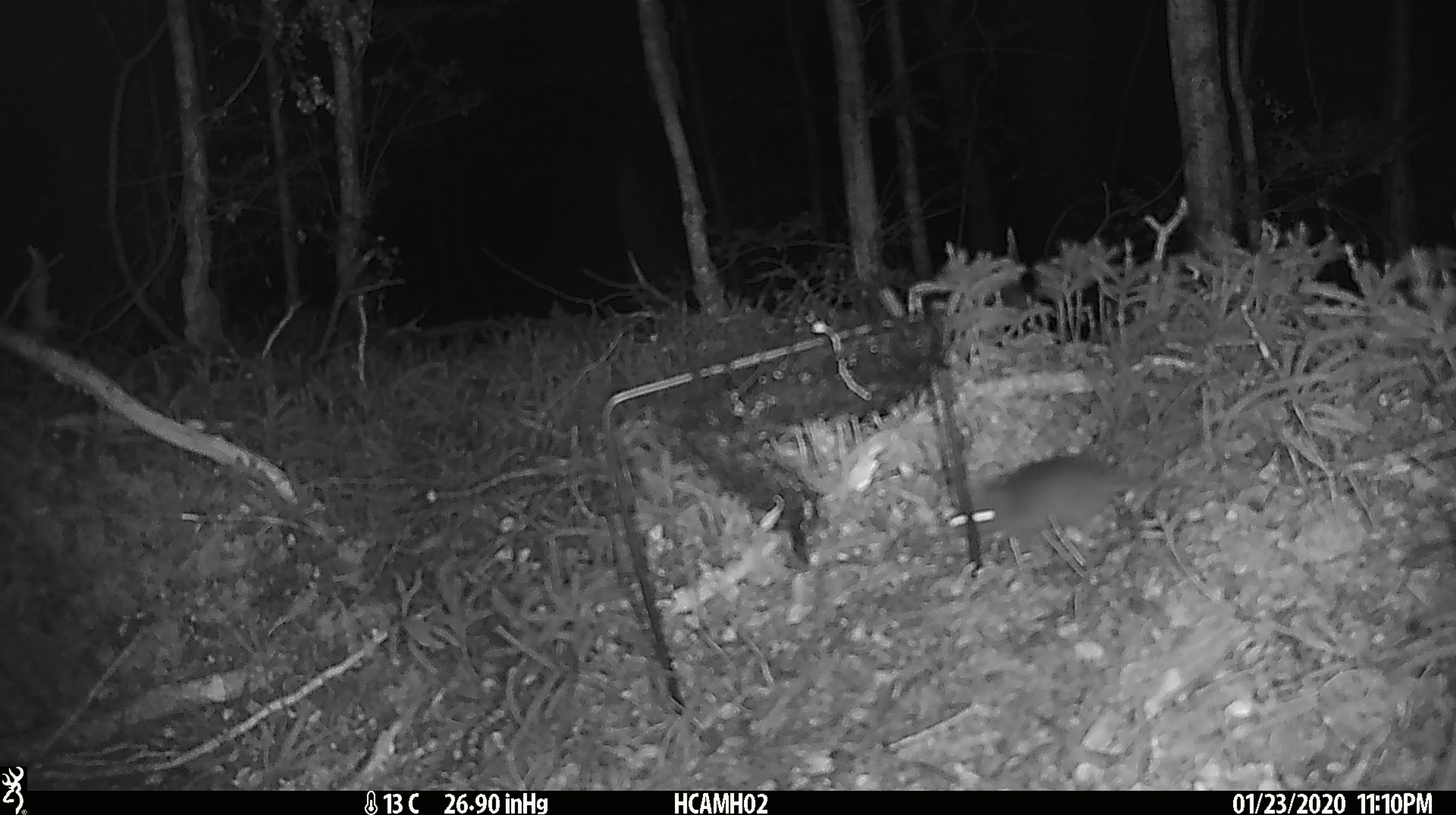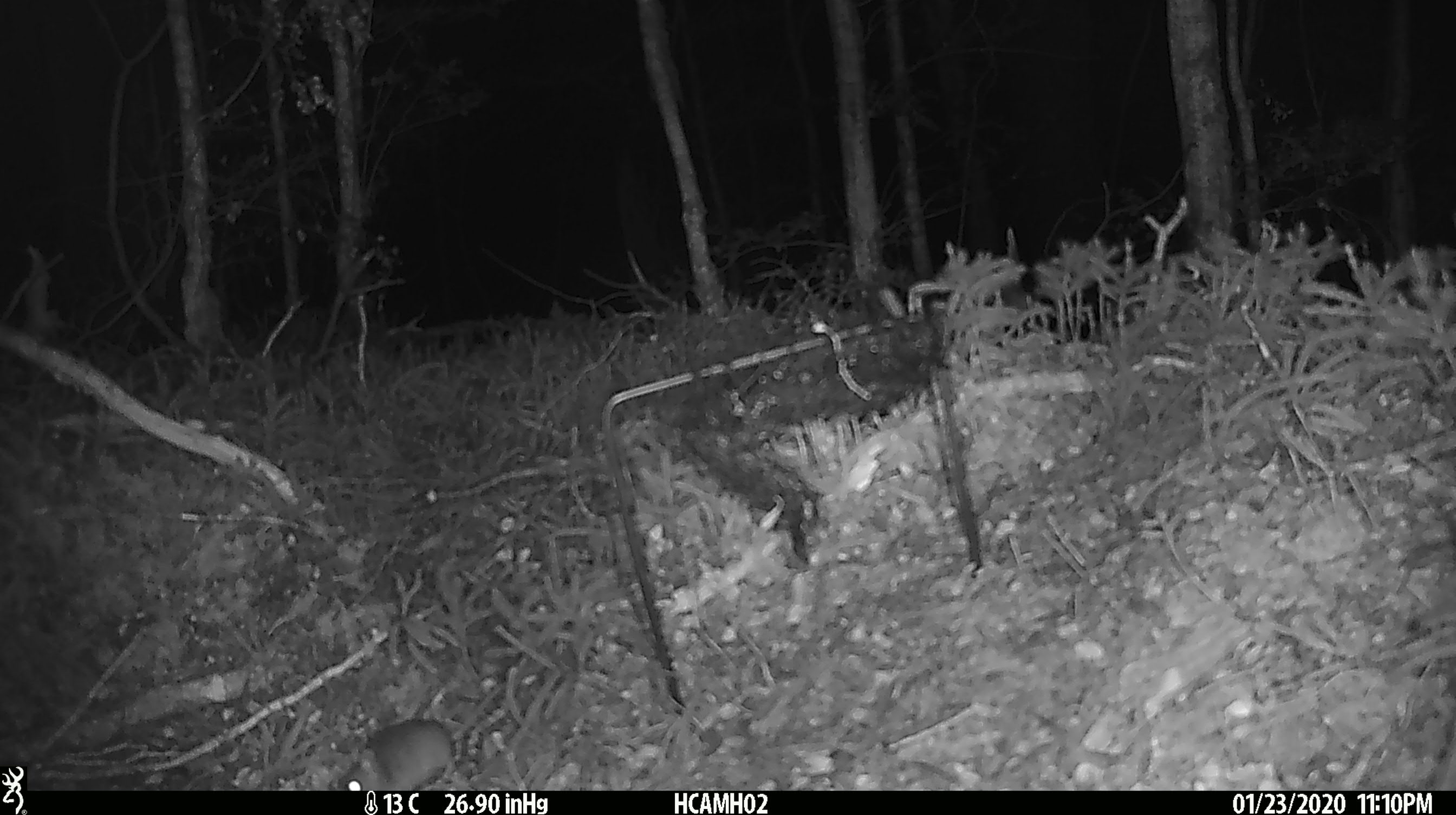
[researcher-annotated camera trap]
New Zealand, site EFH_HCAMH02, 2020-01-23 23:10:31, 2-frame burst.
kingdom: Animalia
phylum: Chordata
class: Mammalia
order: Rodentia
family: Muridae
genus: Mus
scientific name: Mus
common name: mouse